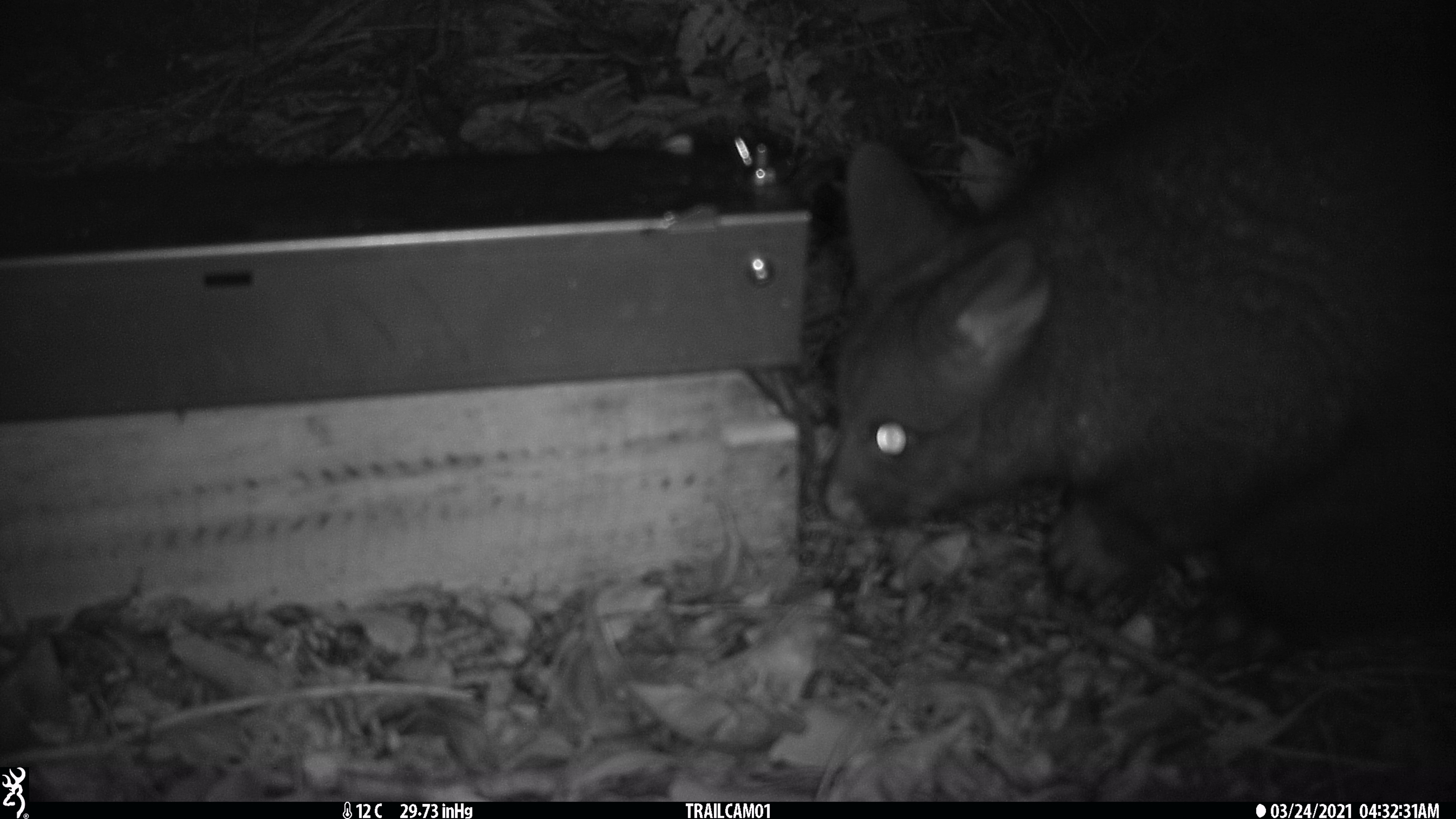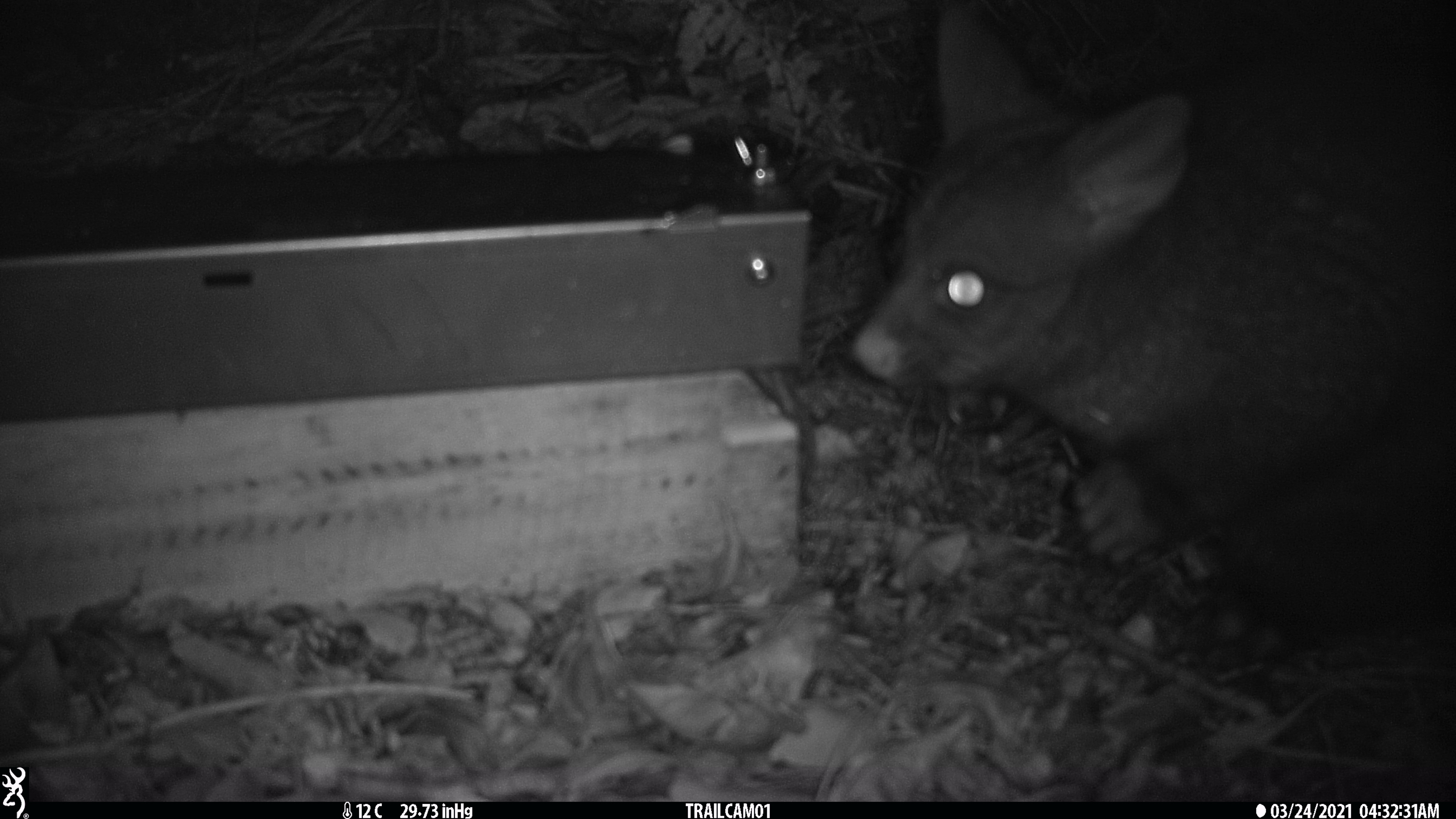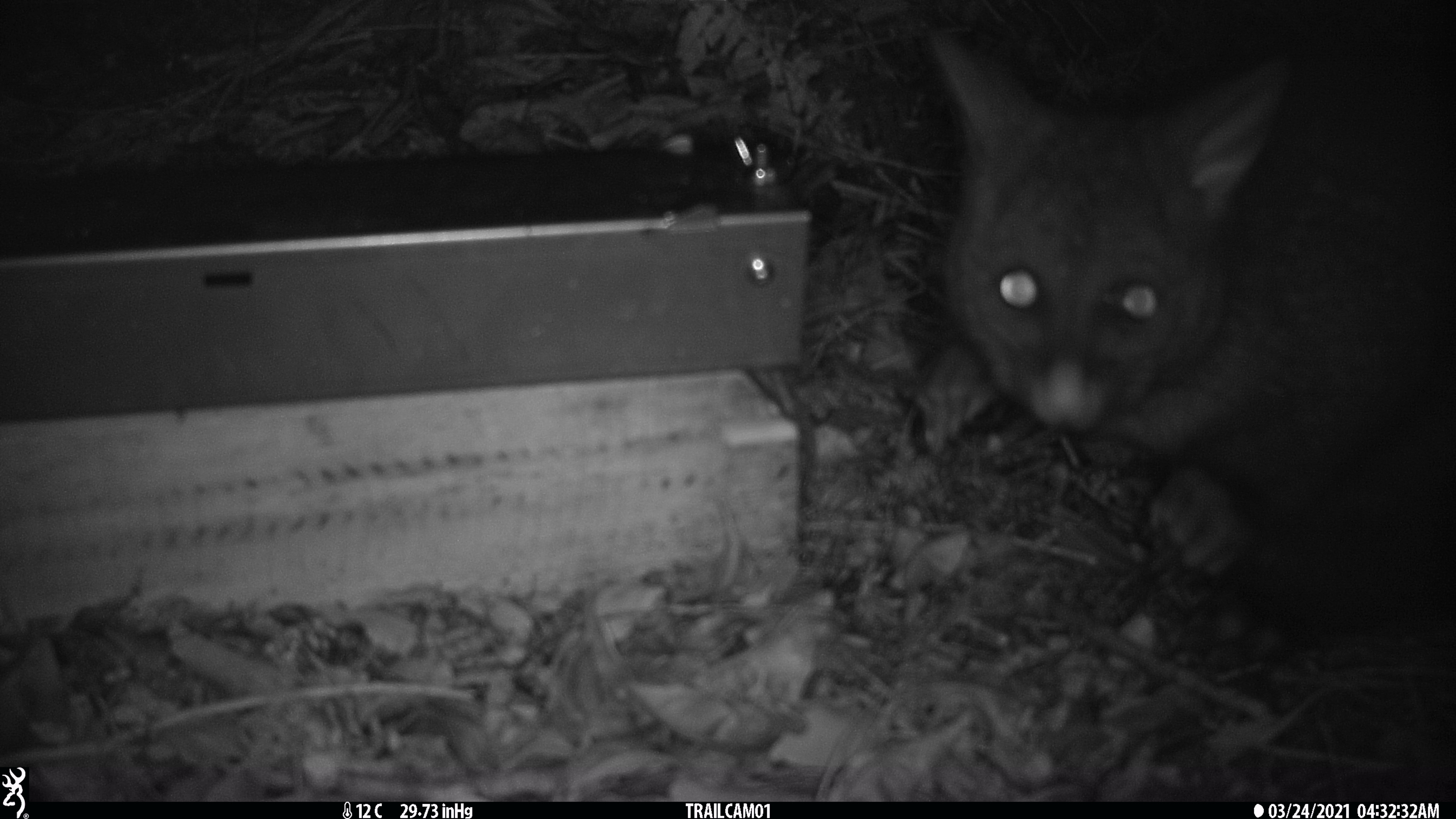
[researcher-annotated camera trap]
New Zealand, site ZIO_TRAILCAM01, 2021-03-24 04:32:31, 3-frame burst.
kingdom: Animalia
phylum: Chordata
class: Mammalia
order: Diprotodontia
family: Phalangeridae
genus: Trichosurus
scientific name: Trichosurus vulpecula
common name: common brushtail possum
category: possum